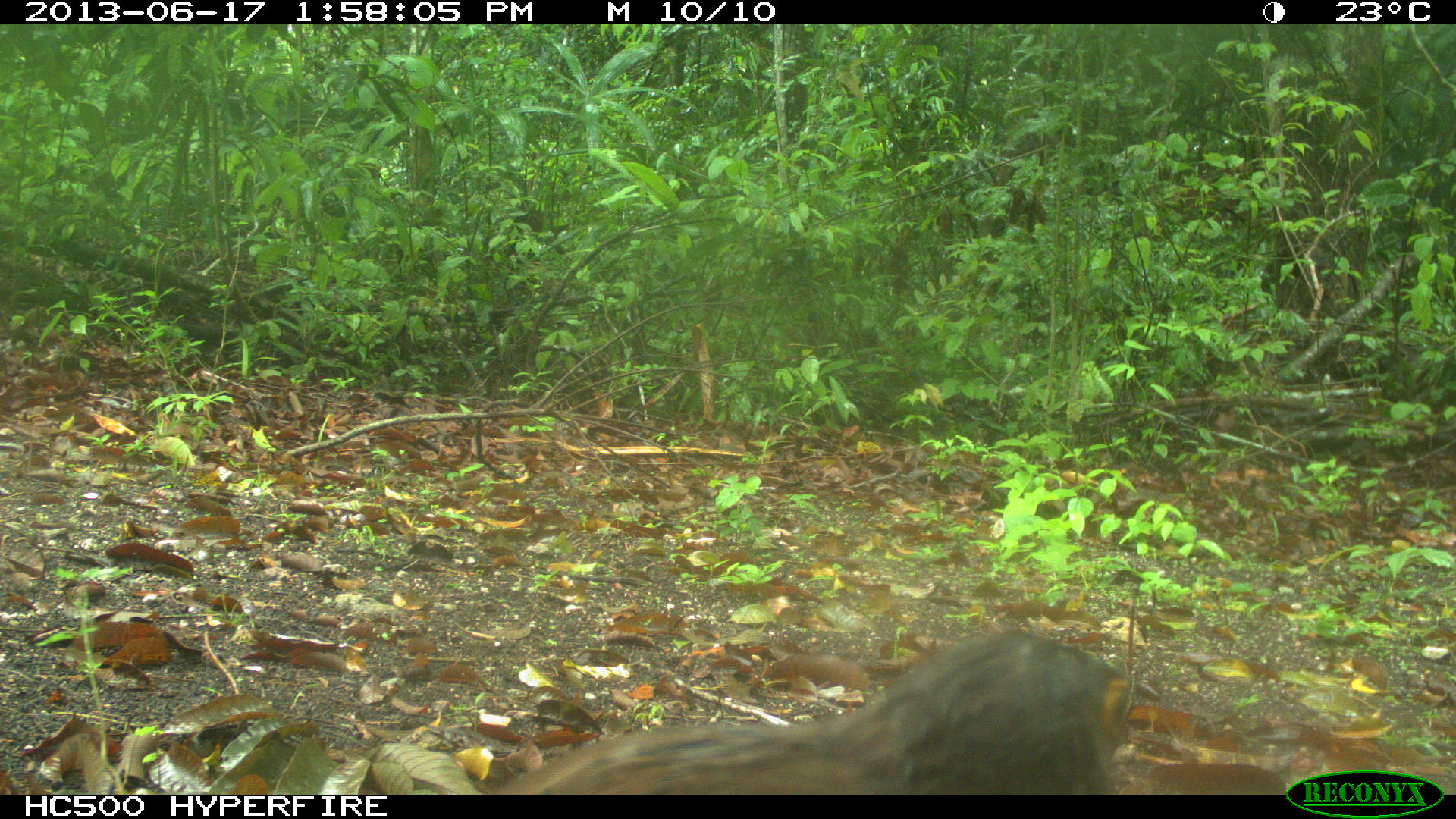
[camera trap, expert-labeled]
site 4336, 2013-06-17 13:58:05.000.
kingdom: Animalia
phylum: Chordata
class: Aves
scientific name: Aves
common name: birds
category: unknown raptor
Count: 1.